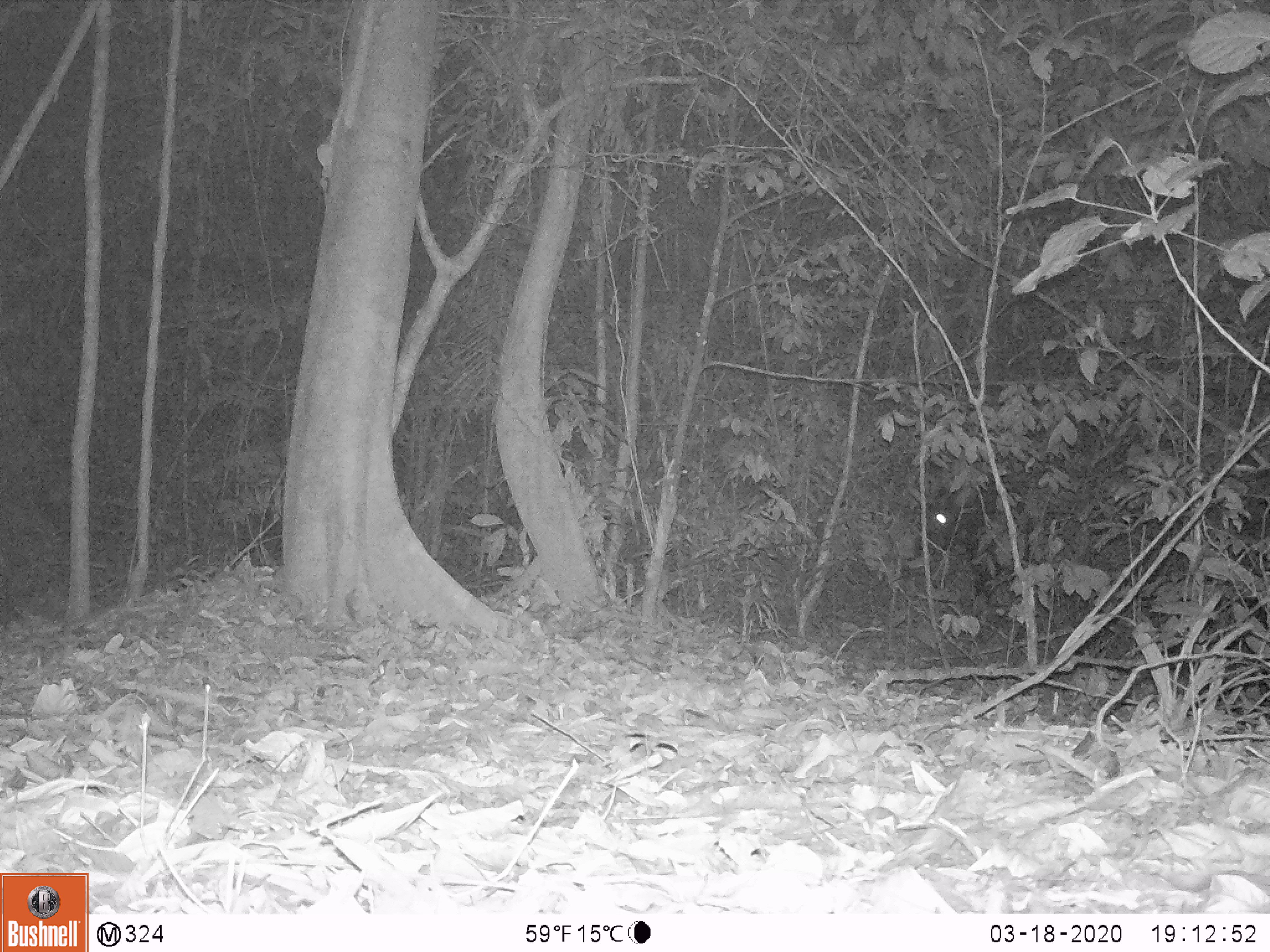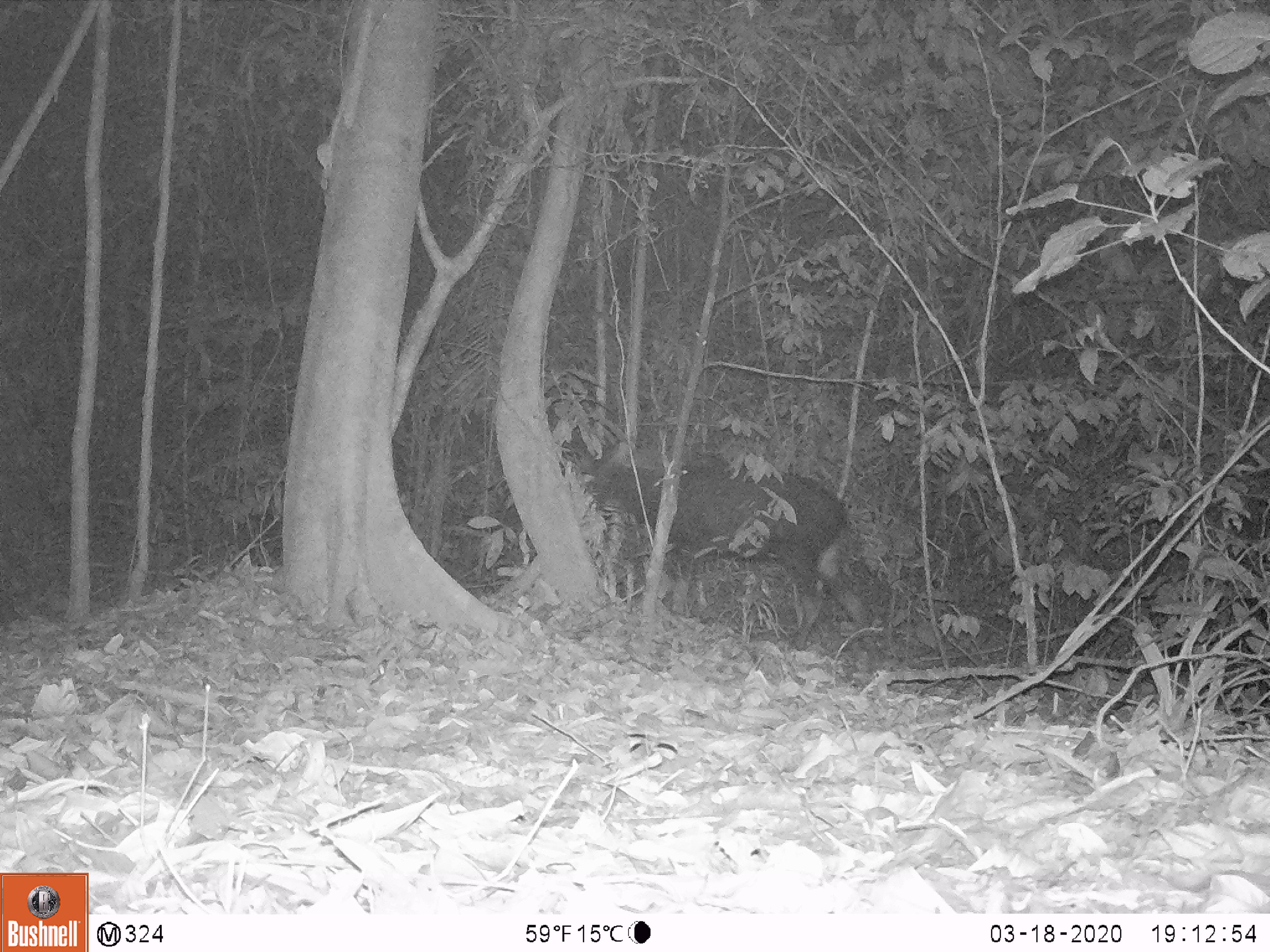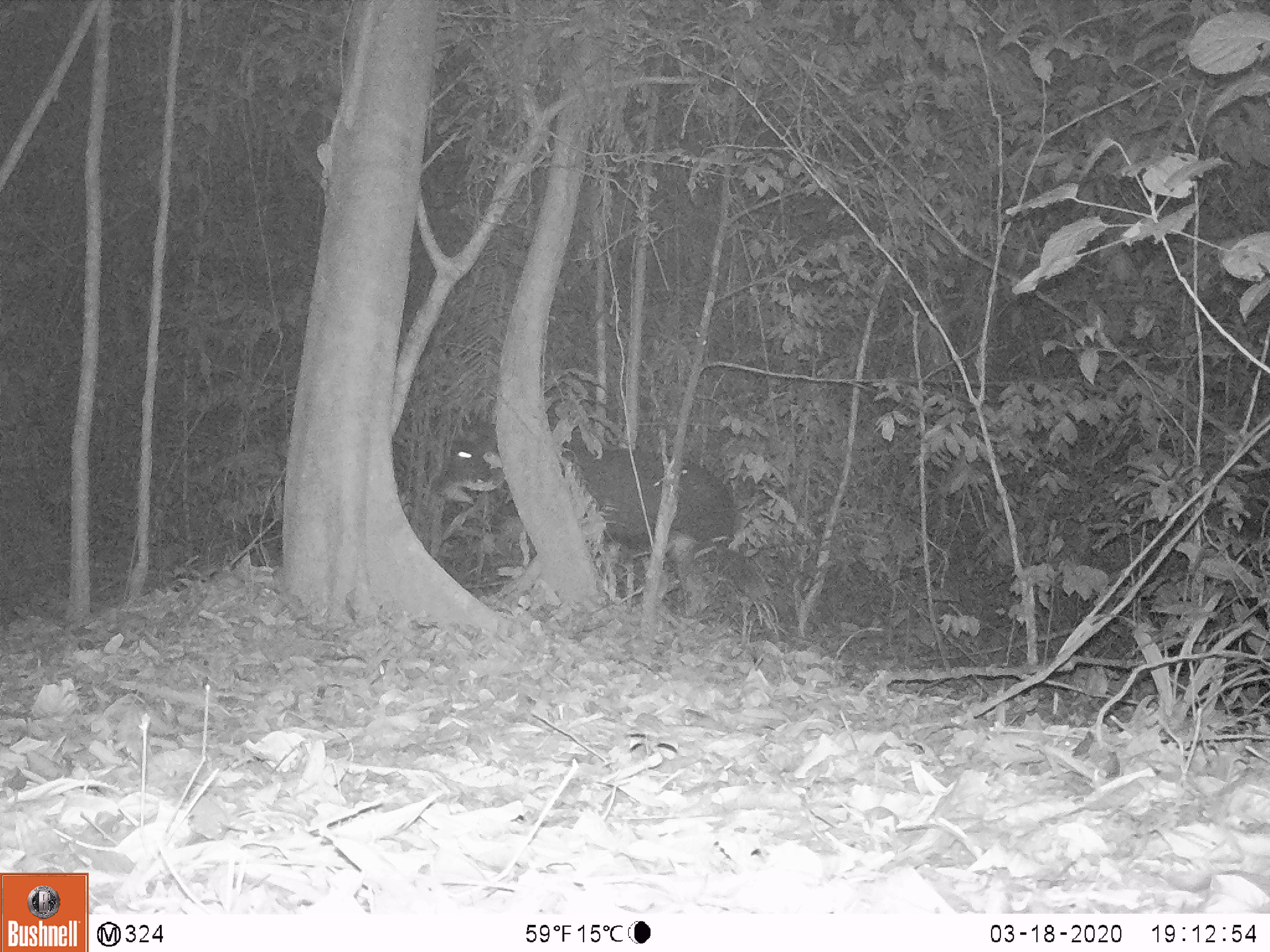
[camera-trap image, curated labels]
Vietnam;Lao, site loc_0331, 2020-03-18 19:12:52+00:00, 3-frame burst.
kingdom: Animalia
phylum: Chordata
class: Mammalia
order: Artiodactyla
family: Bovidae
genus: Capricornis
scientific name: Capricornis sumatraensis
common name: chinese serow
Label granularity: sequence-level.